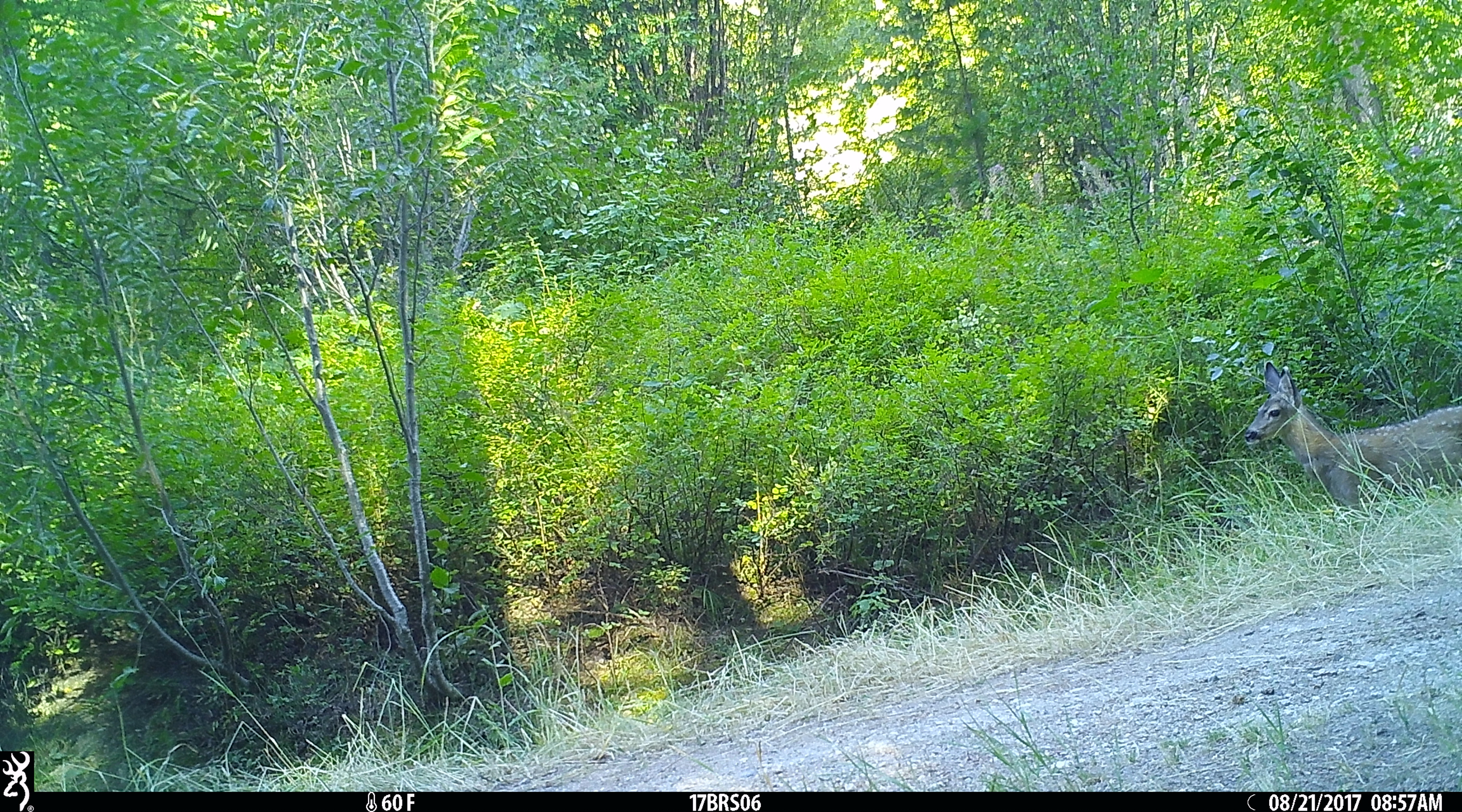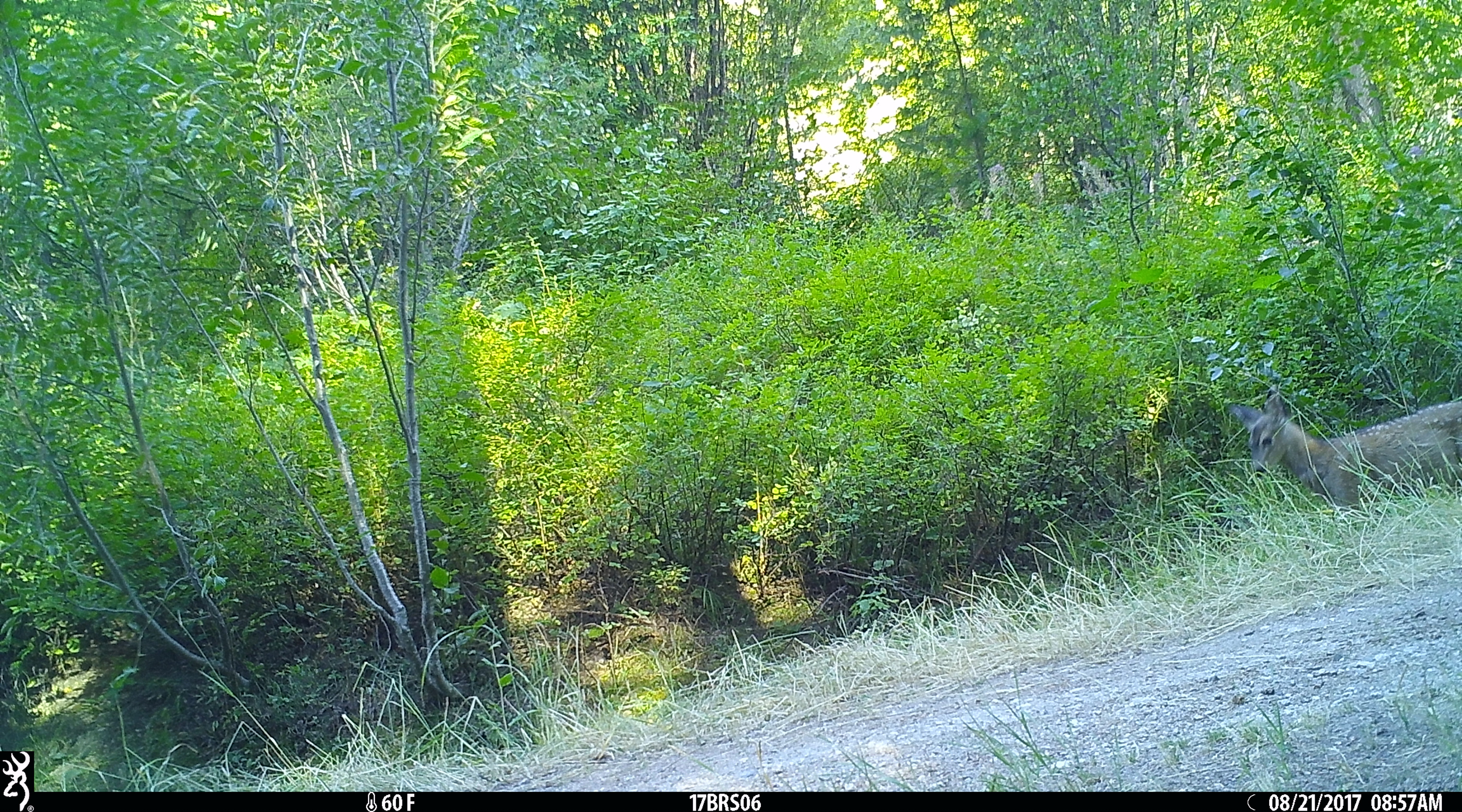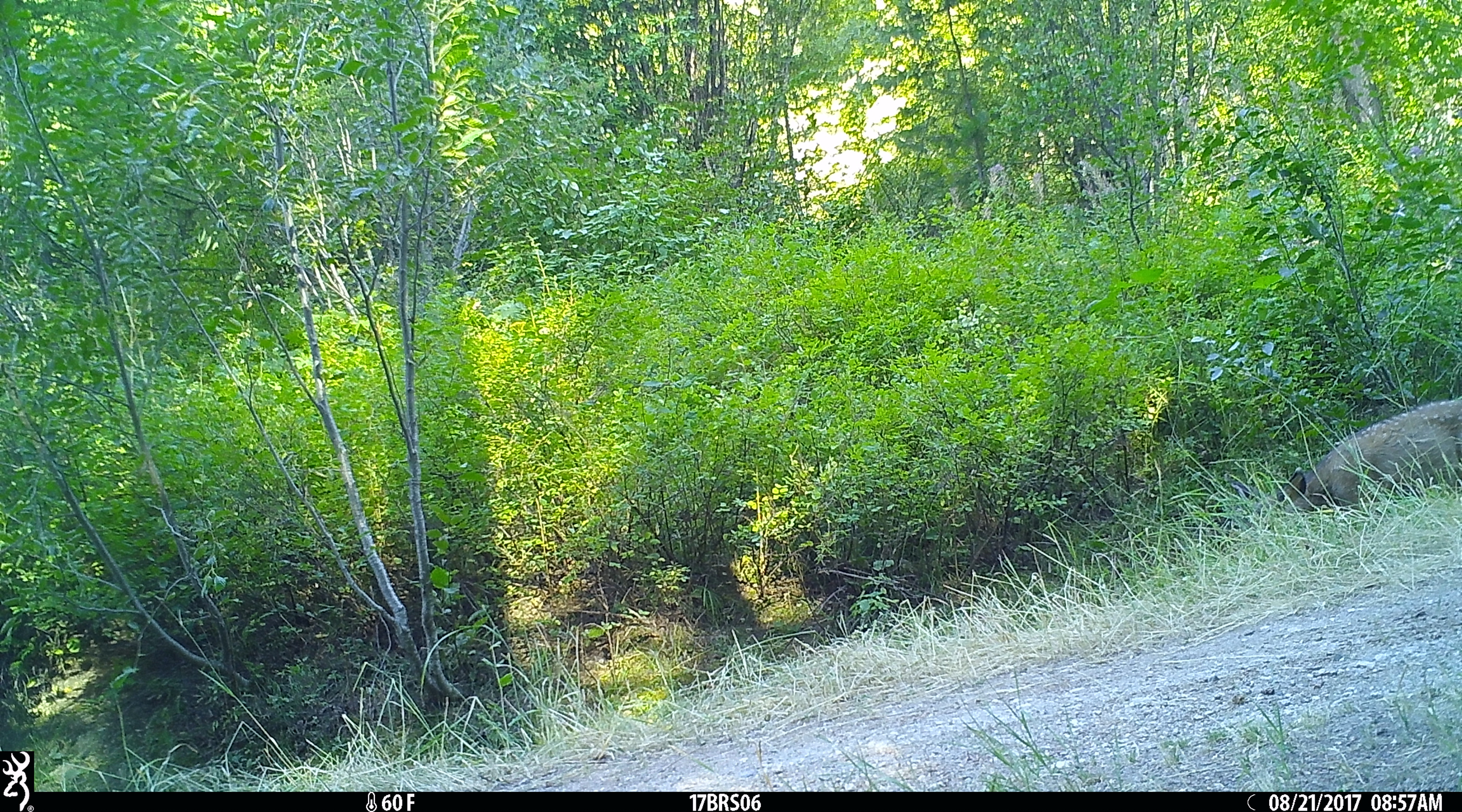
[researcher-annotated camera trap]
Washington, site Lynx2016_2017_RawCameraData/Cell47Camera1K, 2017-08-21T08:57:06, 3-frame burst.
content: unidentified animal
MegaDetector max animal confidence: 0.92